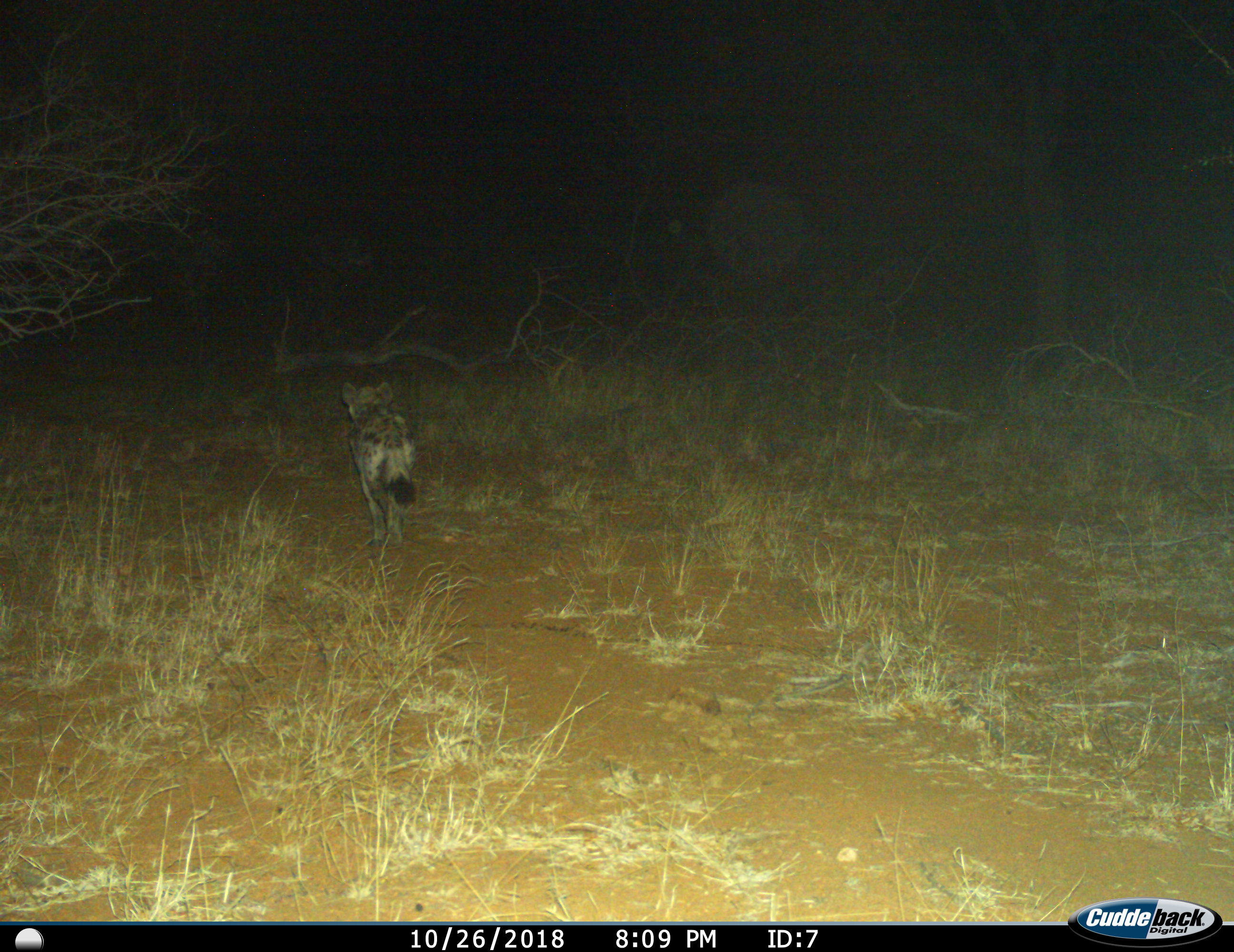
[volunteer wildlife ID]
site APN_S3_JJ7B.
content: unidentified animal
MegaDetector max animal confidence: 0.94